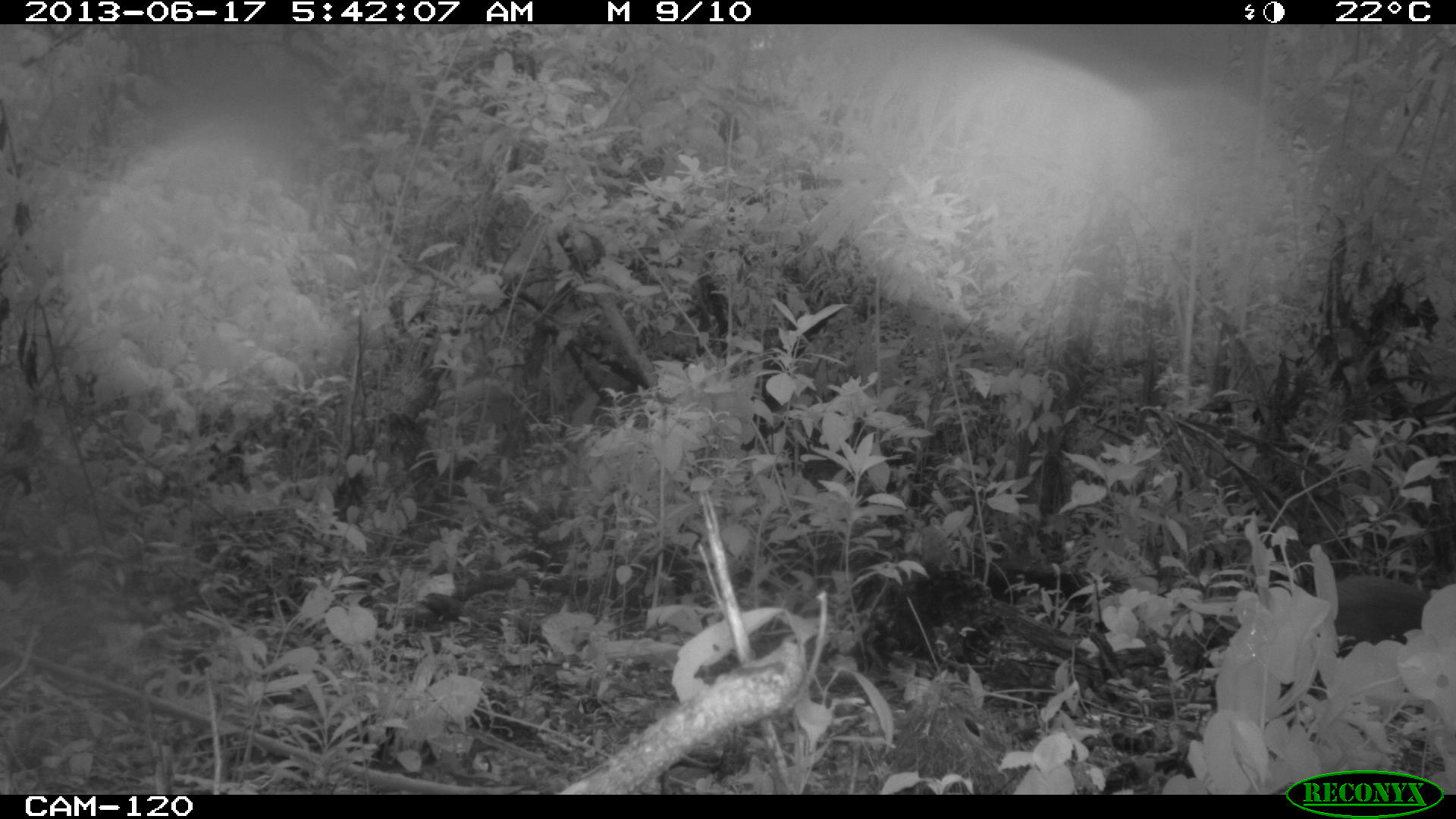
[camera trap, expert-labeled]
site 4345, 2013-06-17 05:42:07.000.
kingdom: Animalia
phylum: Chordata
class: Mammalia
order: Rodentia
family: Dasyproctidae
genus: Dasyprocta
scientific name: Dasyprocta punctata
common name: central american agouti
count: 1